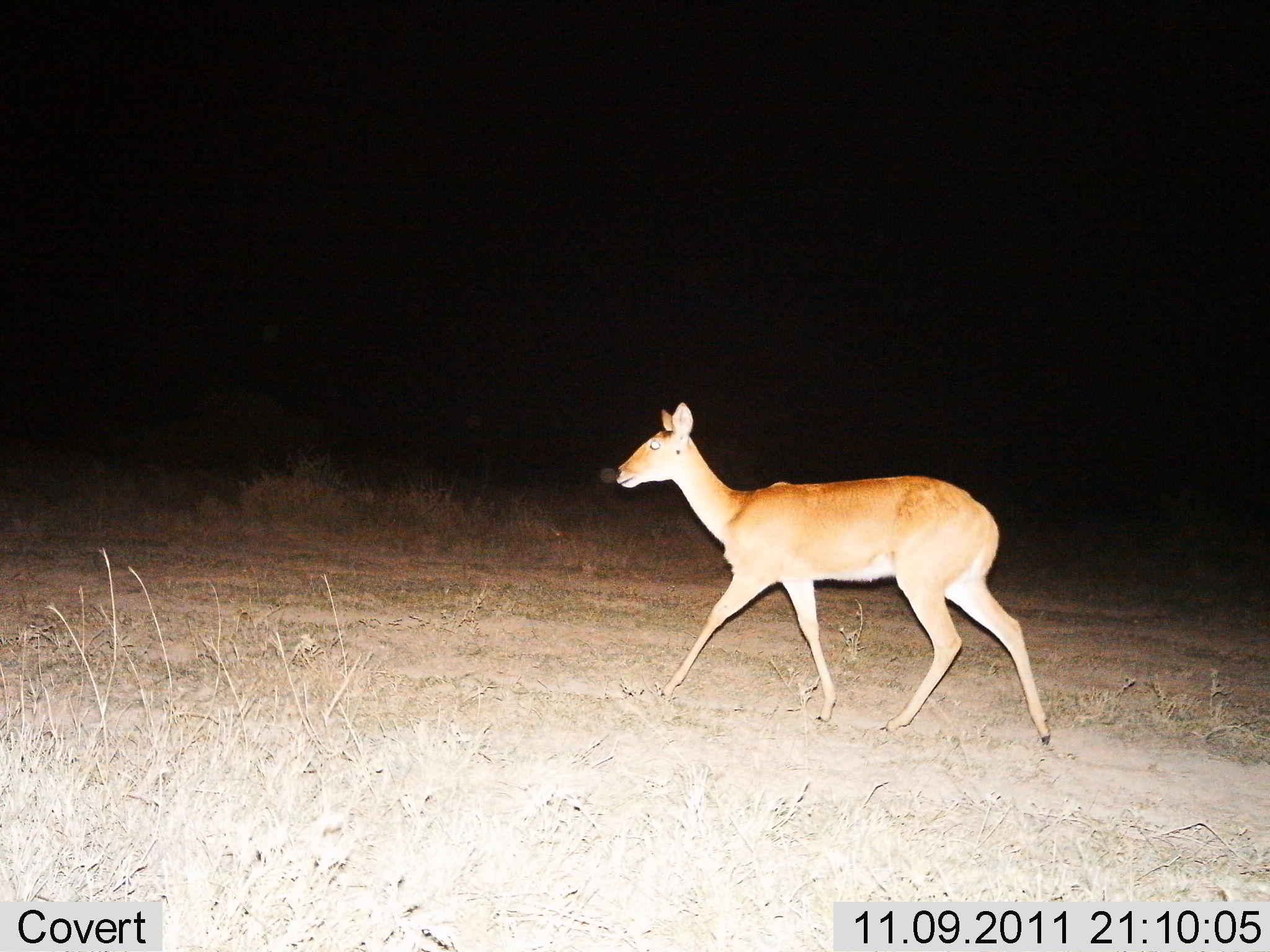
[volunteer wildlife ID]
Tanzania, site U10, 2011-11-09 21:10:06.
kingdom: Animalia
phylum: Chordata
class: Mammalia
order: Artiodactyla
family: Bovidae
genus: Redunca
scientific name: Redunca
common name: reedbuck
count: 1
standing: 0%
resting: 0%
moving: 100%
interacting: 0%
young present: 0%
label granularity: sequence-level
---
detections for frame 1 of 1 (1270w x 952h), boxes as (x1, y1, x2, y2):
animal: (615, 403, 1050, 747)